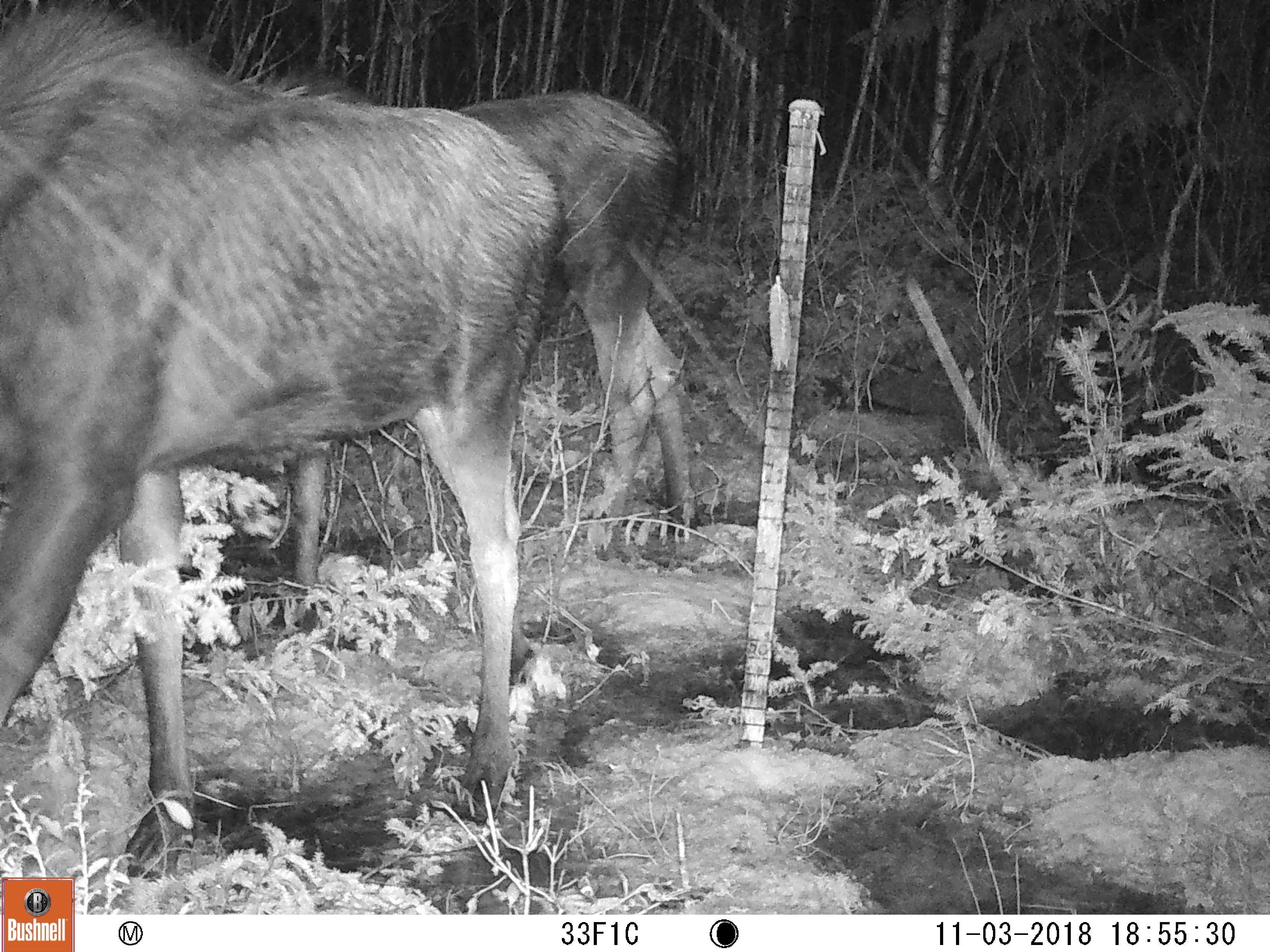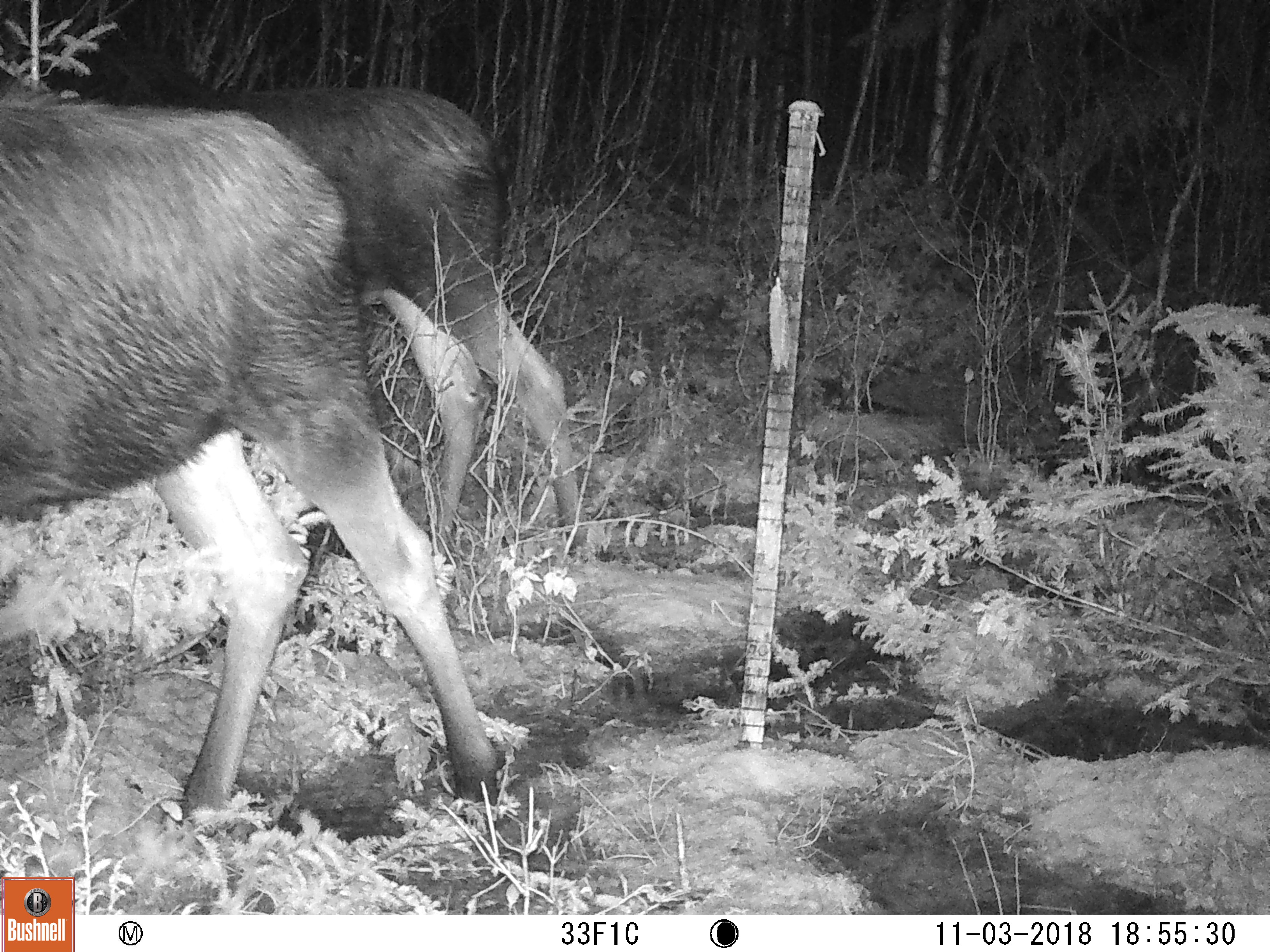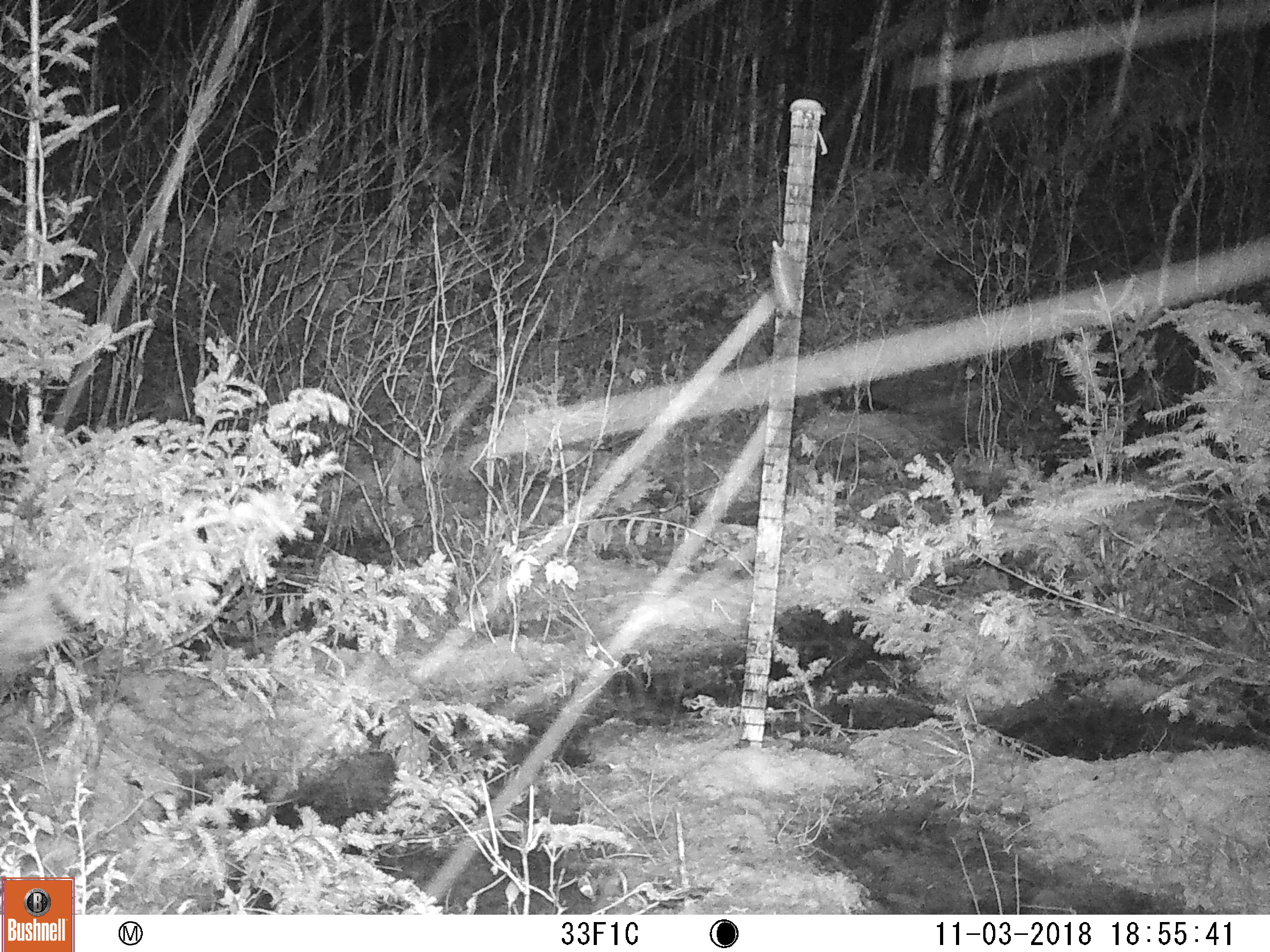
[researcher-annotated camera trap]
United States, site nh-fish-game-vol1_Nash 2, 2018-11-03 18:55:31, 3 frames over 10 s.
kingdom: Animalia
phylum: Chordata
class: Mammalia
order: Artiodactyla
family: Cervidae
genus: Alces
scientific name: Alces alces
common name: moose